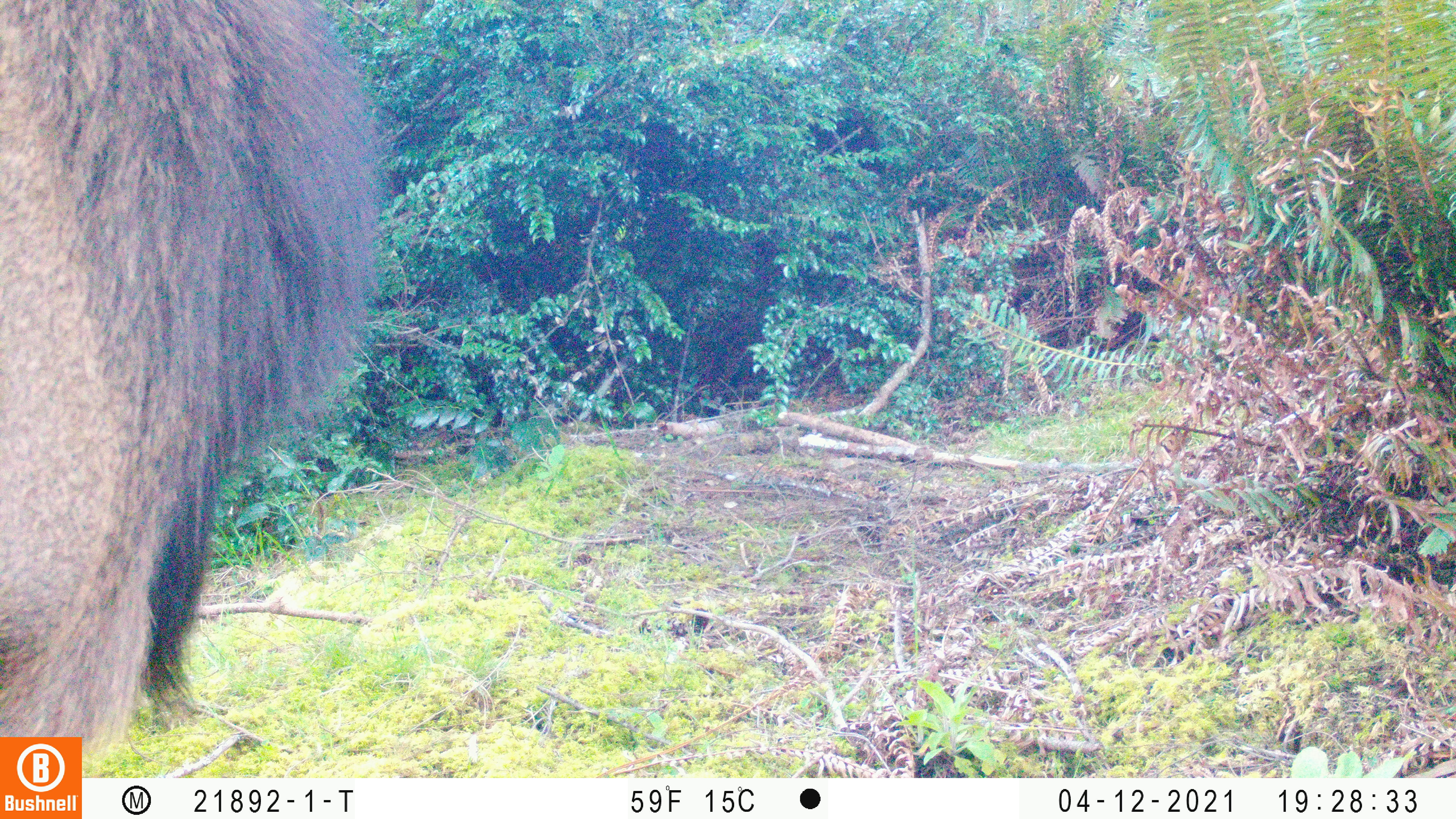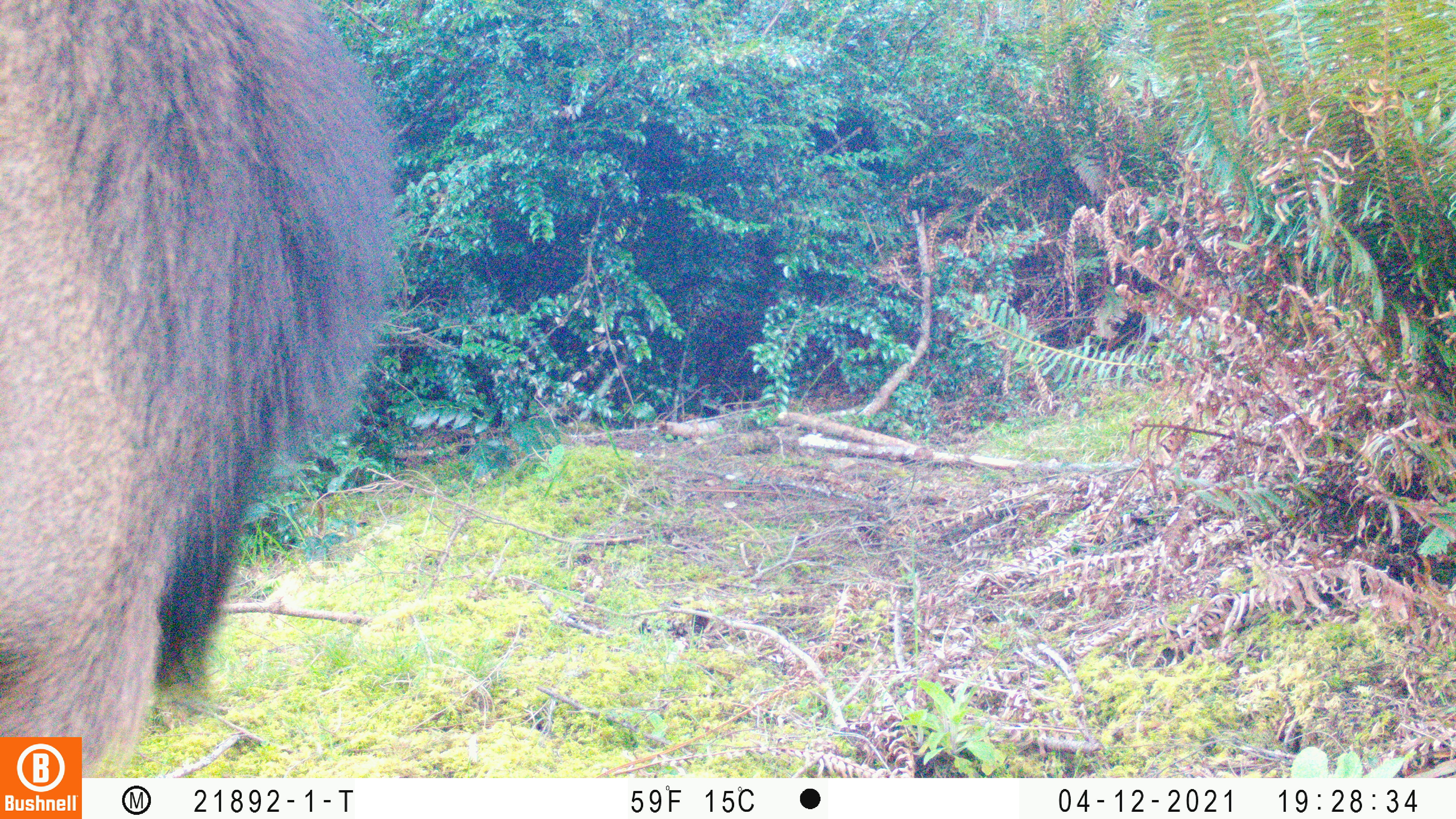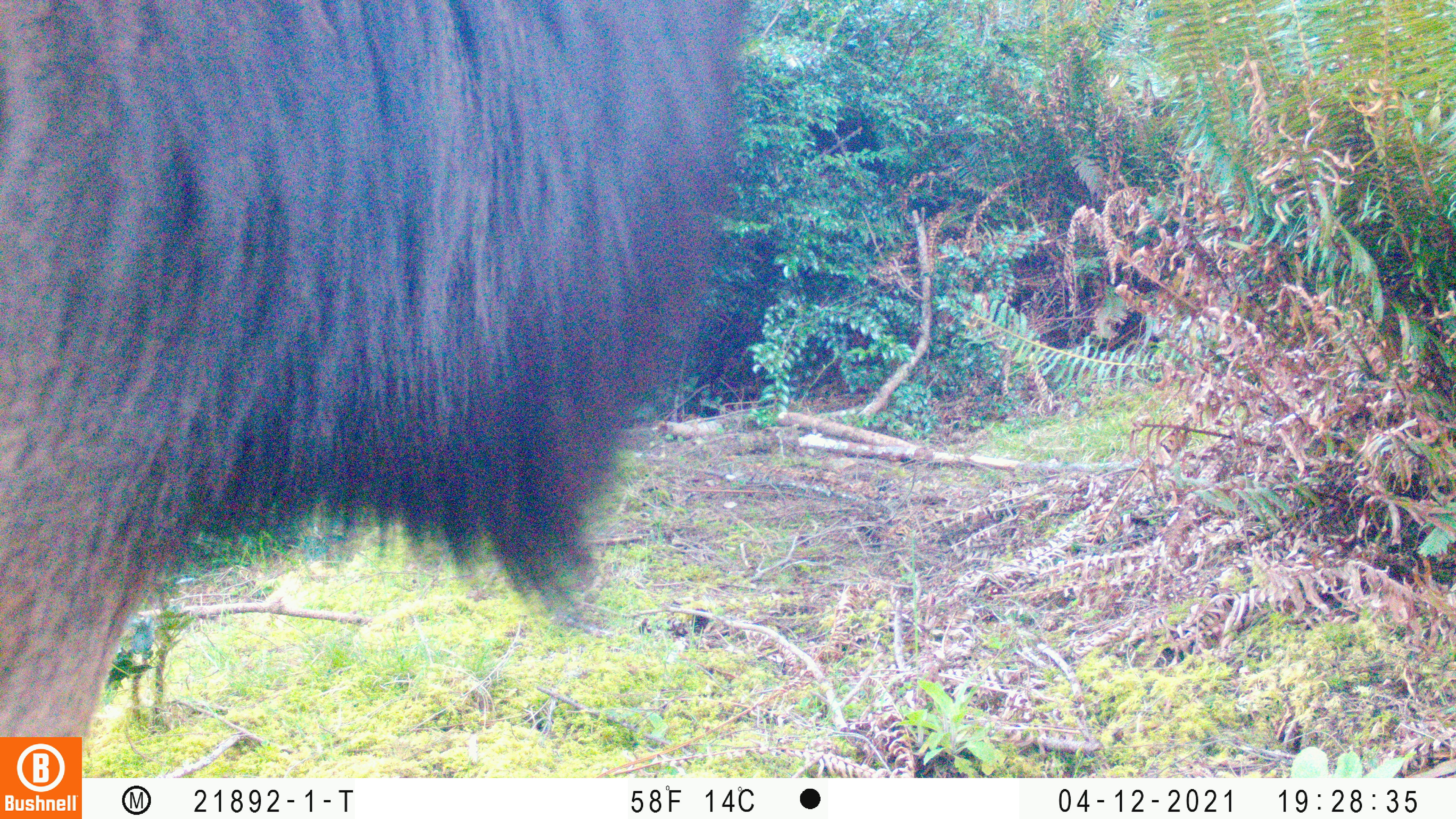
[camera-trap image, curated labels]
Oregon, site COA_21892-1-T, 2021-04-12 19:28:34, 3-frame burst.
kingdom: Animalia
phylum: Chordata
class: Mammalia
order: Artiodactyla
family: Cervidae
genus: Cervus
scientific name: Cervus canadensis roosevelti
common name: roosevelt elk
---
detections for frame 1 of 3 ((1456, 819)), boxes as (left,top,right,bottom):
roosevelt elk: (0,0,404,738)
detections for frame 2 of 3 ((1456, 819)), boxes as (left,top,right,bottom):
roosevelt elk: (0,0,427,737)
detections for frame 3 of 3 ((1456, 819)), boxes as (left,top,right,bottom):
roosevelt elk: (2,0,760,738)